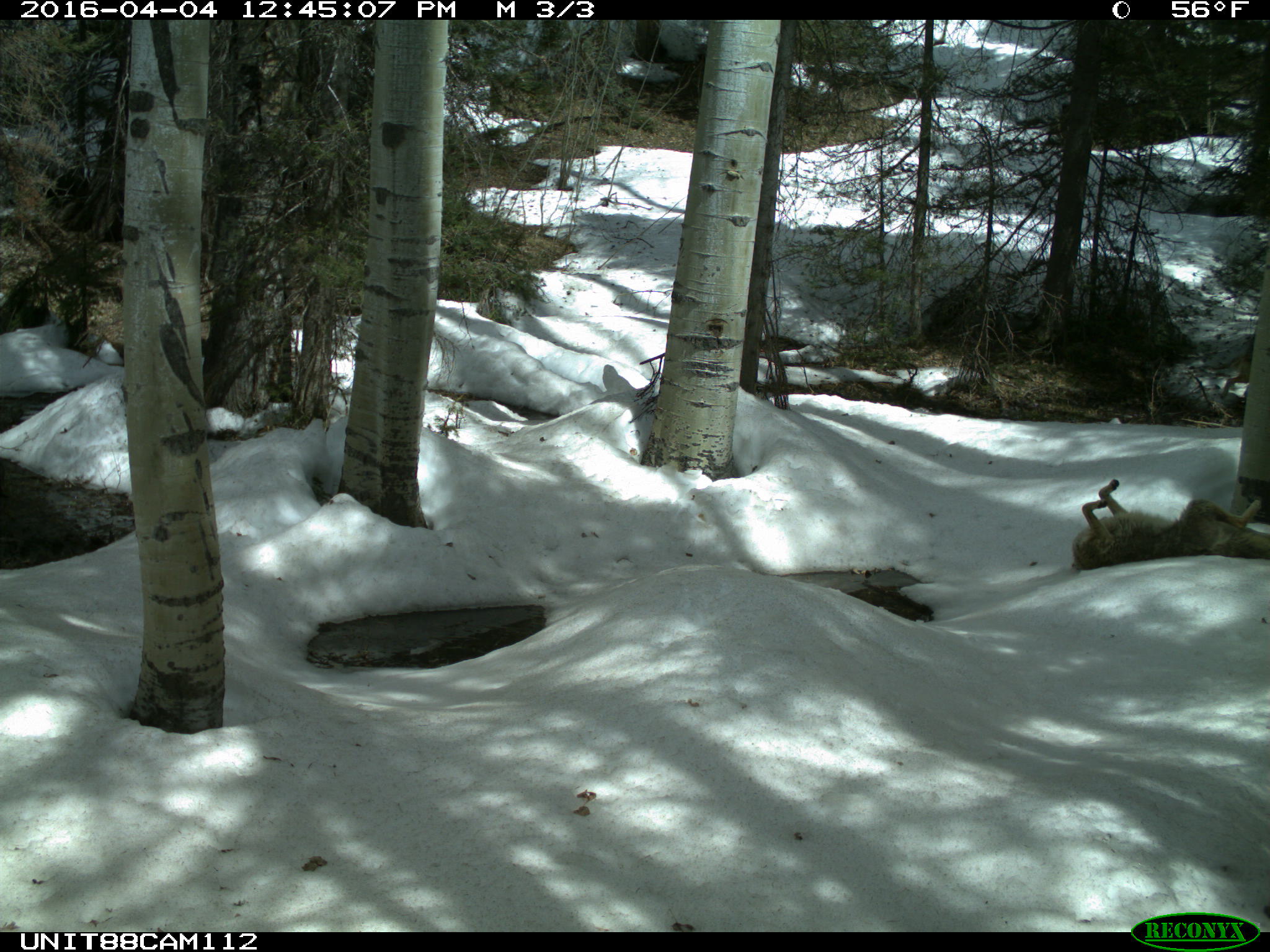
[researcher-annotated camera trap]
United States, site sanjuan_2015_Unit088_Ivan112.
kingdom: Animalia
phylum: Chordata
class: Mammalia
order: Carnivora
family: Canidae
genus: Canis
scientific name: Canis latrans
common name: coyote